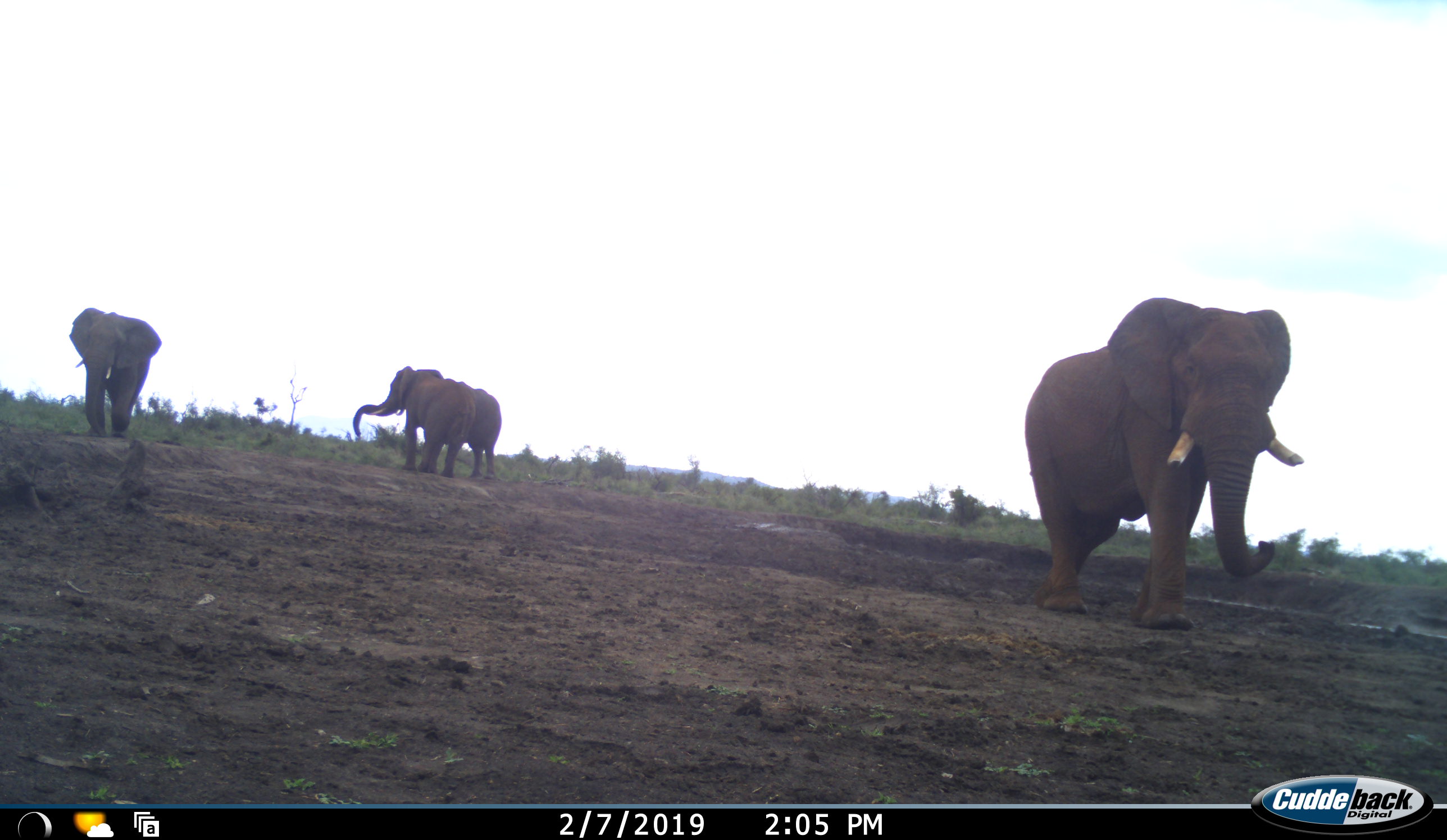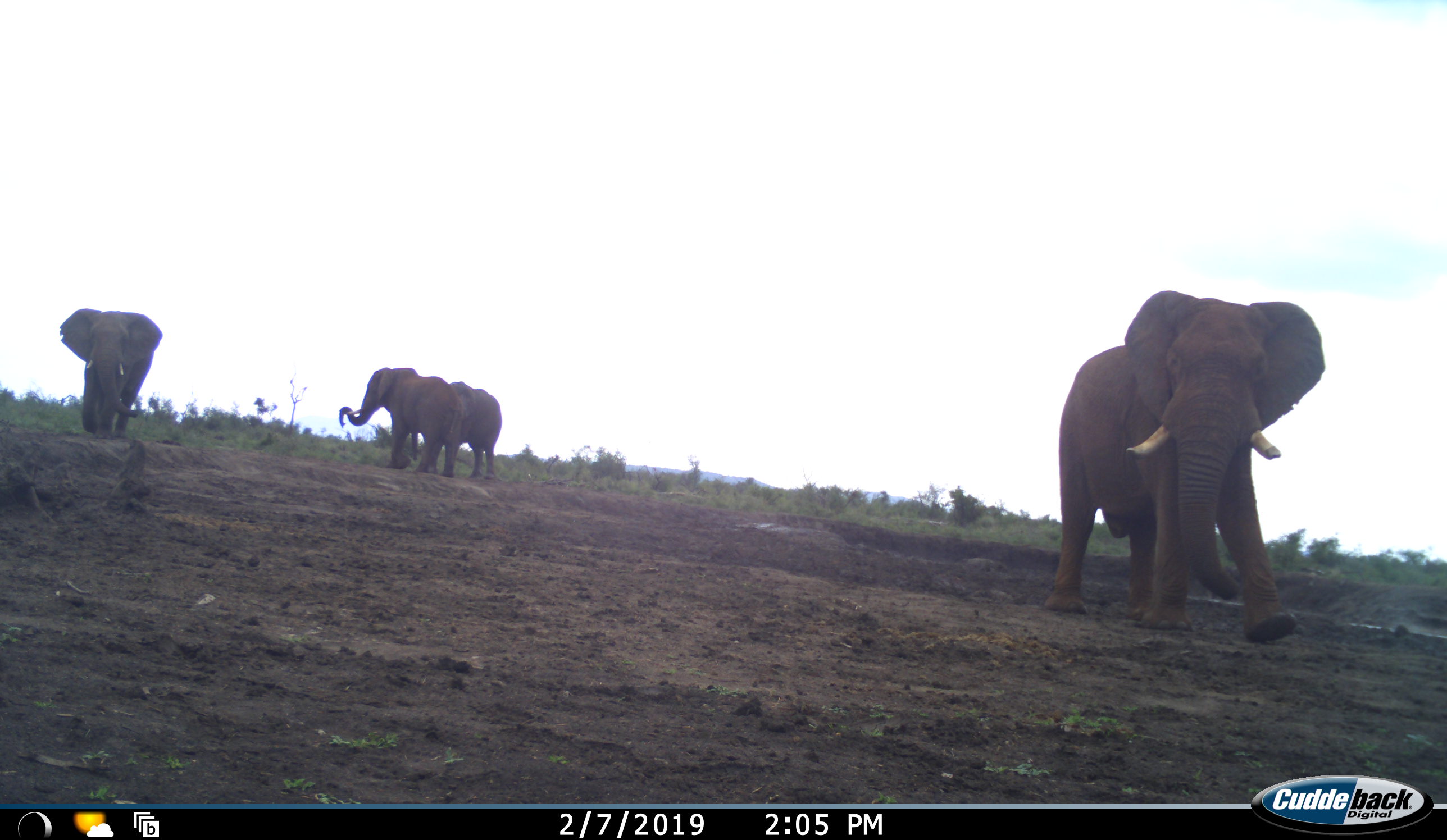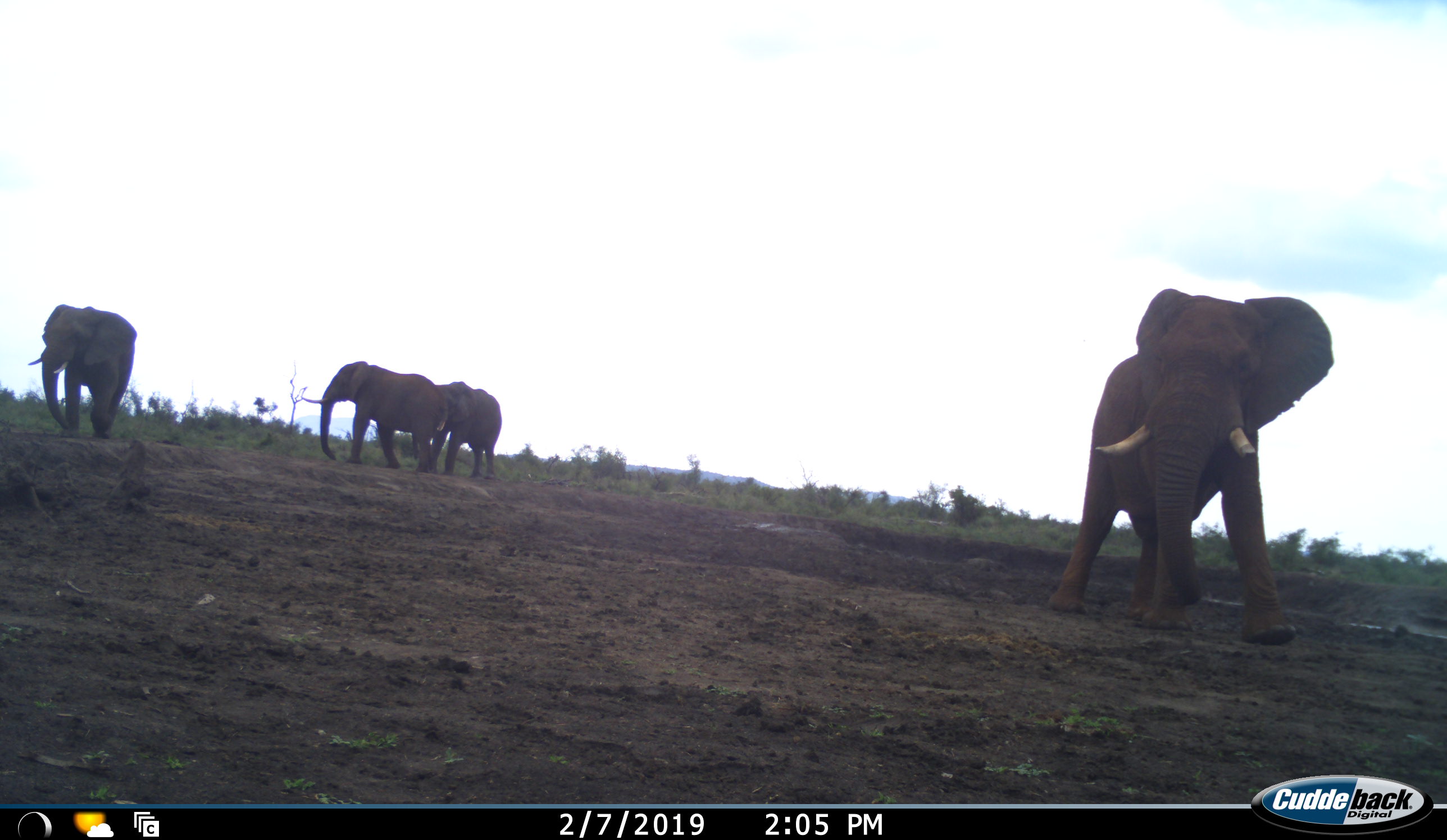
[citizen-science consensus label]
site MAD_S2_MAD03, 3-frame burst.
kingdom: Animalia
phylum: Chordata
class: Mammalia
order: Proboscidea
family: Elephantidae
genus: Loxodonta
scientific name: Loxodonta africana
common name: african bush elephant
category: elephant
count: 4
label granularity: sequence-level